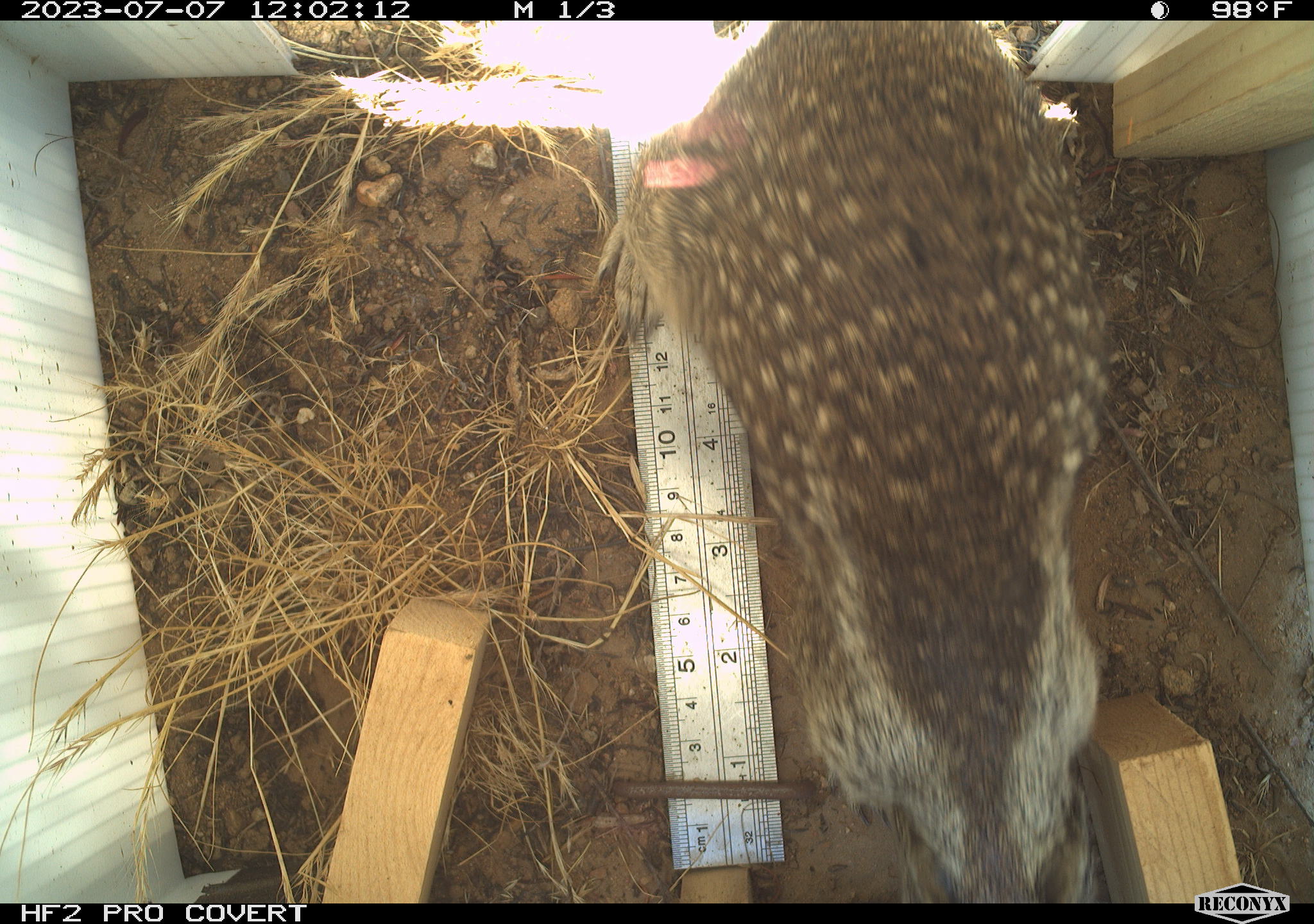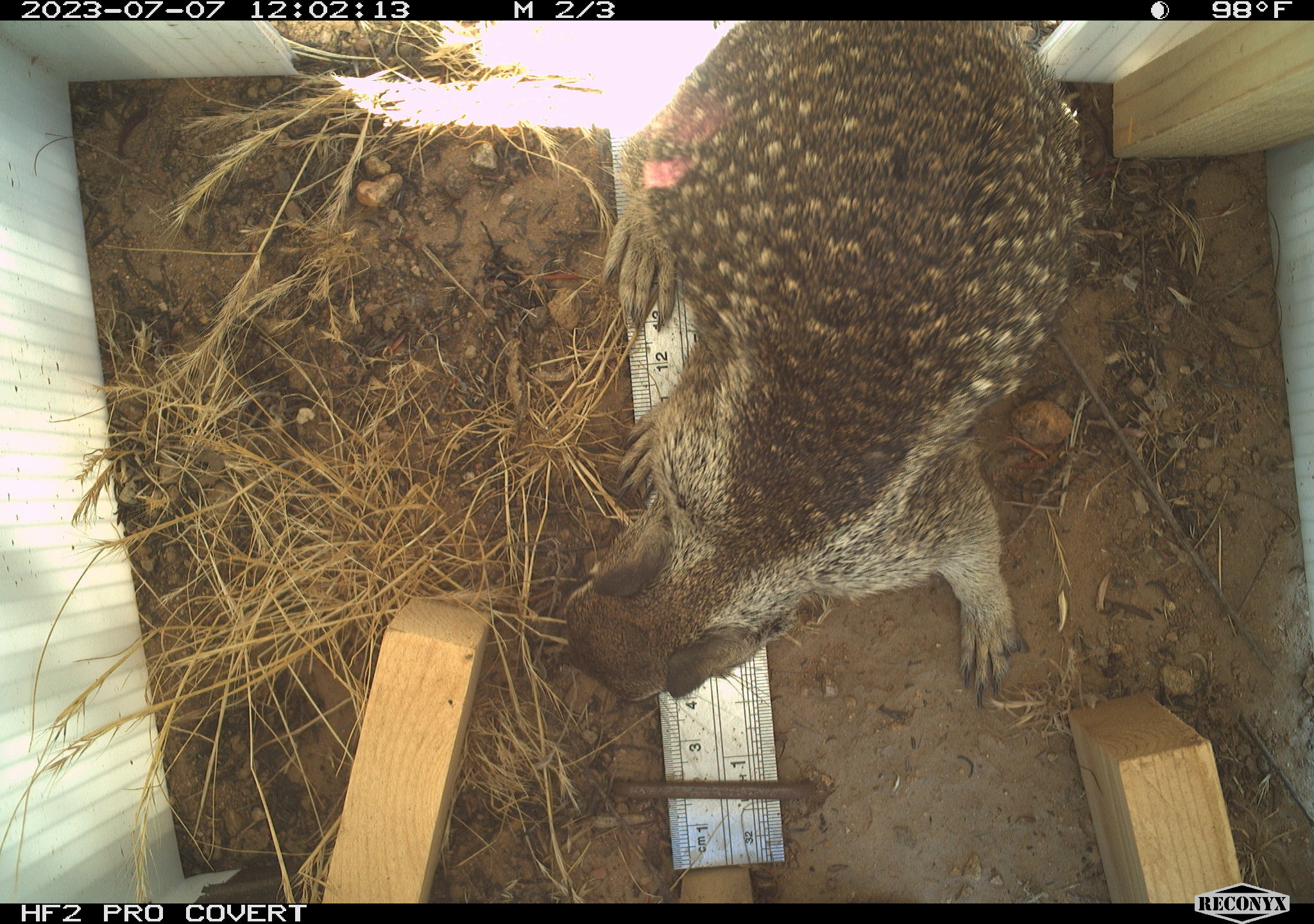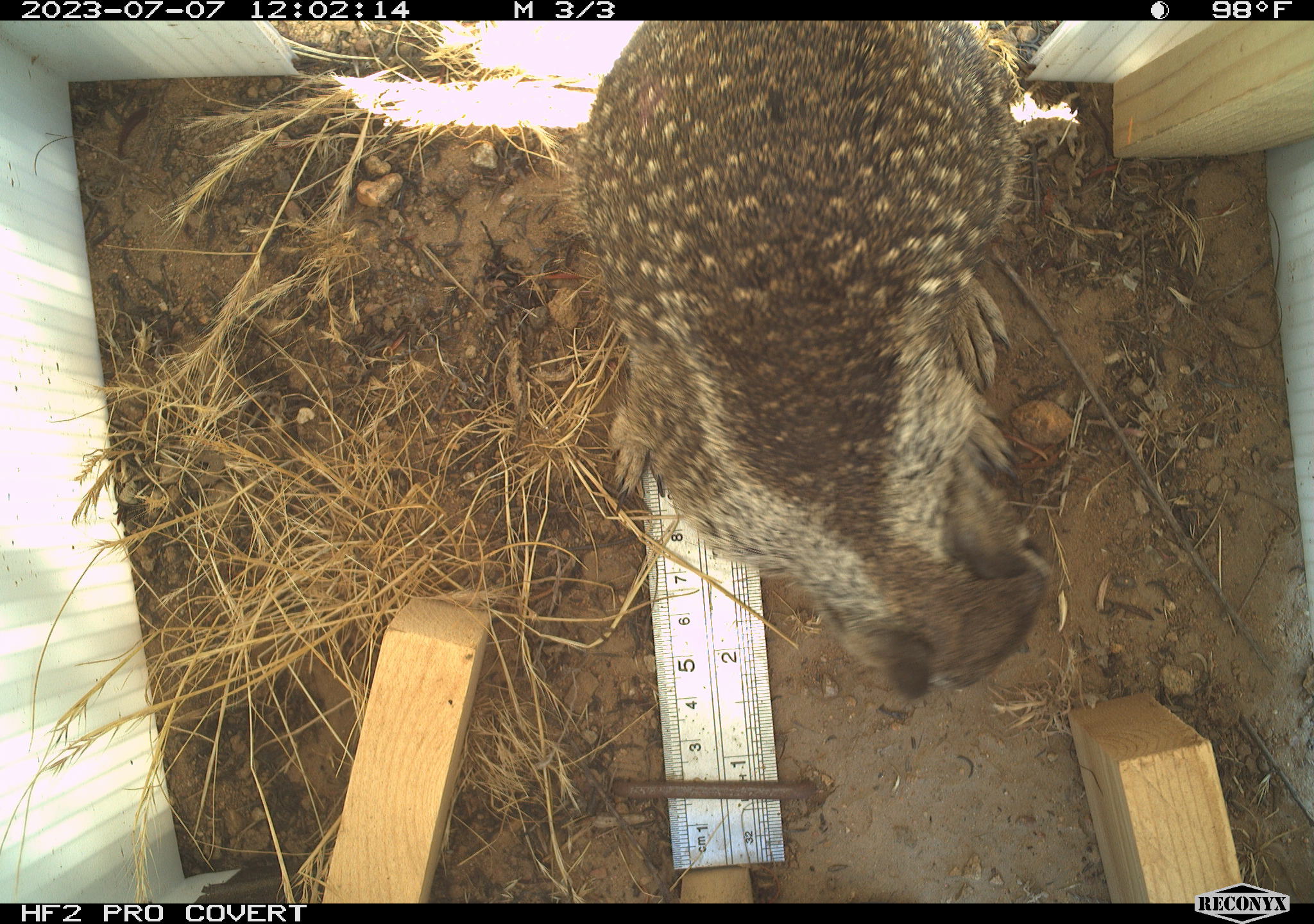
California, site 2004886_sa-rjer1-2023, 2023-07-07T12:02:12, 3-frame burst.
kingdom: Animalia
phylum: Chordata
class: Mammalia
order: Rodentia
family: Sciuridae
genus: Otospermophilus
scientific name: Otospermophilus beecheyi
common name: california ground squirrel